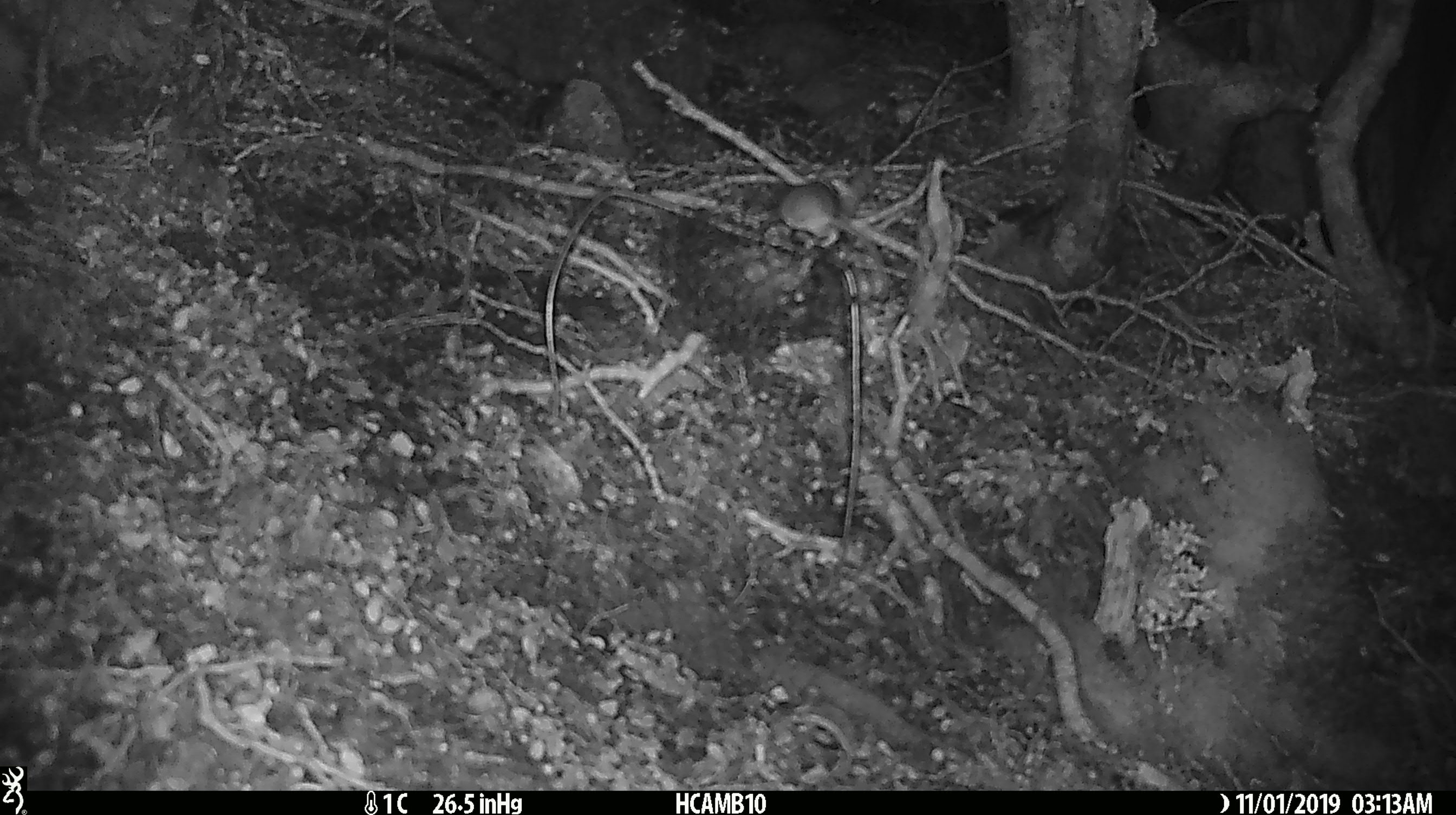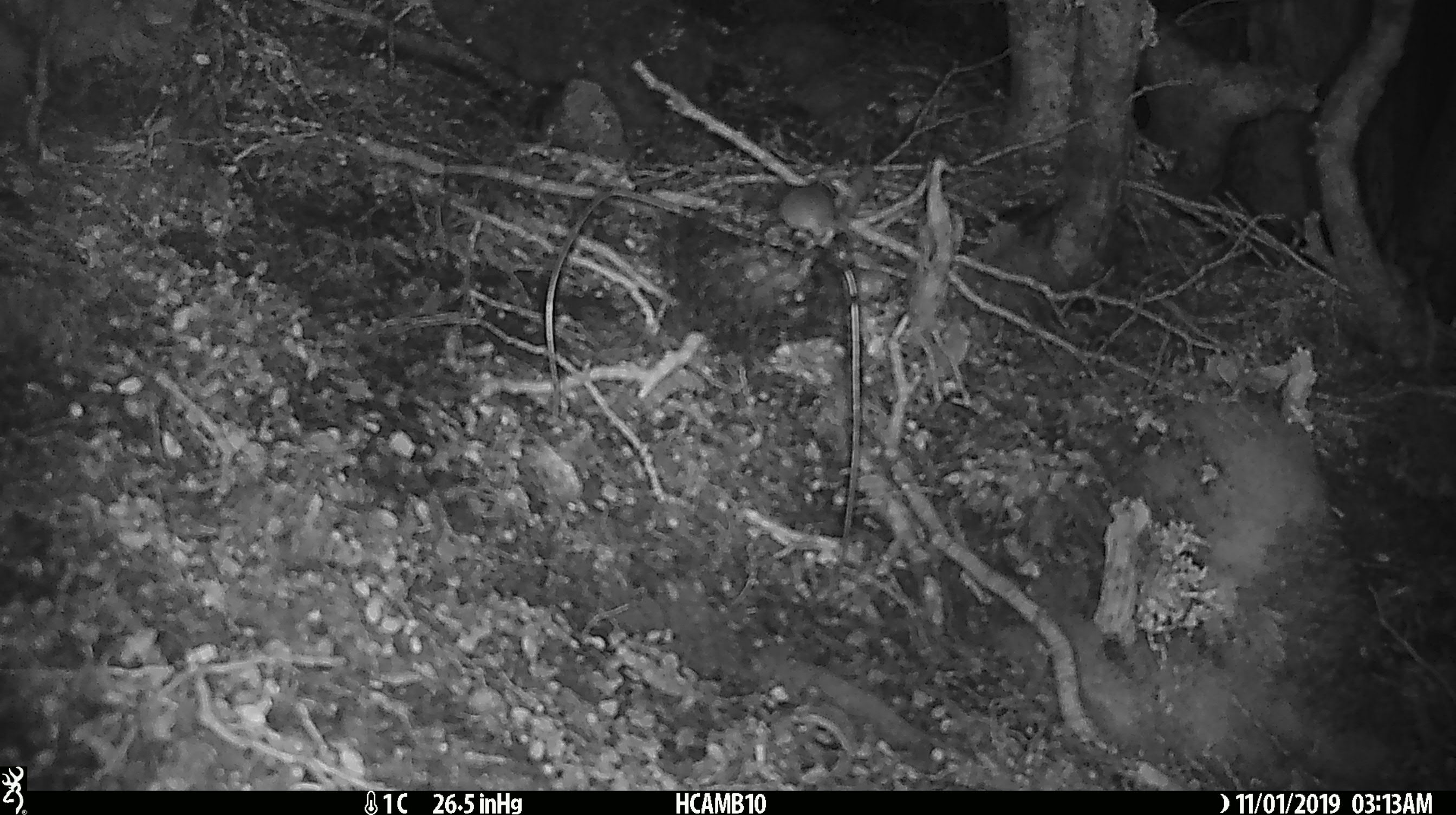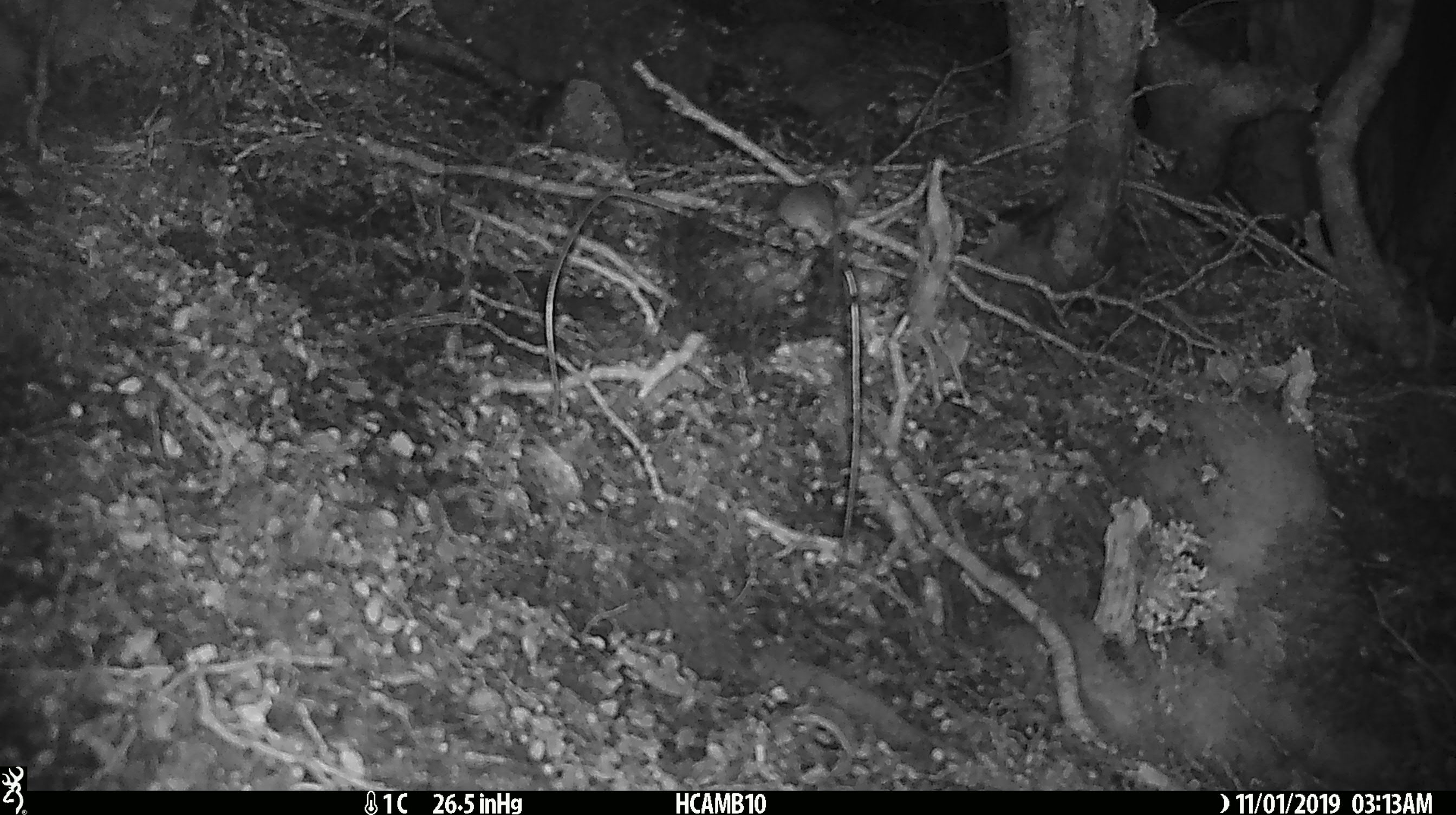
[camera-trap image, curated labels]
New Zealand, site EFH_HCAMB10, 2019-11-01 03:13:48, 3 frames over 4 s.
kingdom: Animalia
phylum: Chordata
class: Mammalia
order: Rodentia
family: Muridae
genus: Mus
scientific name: Mus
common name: mouse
Mouse (Mus).